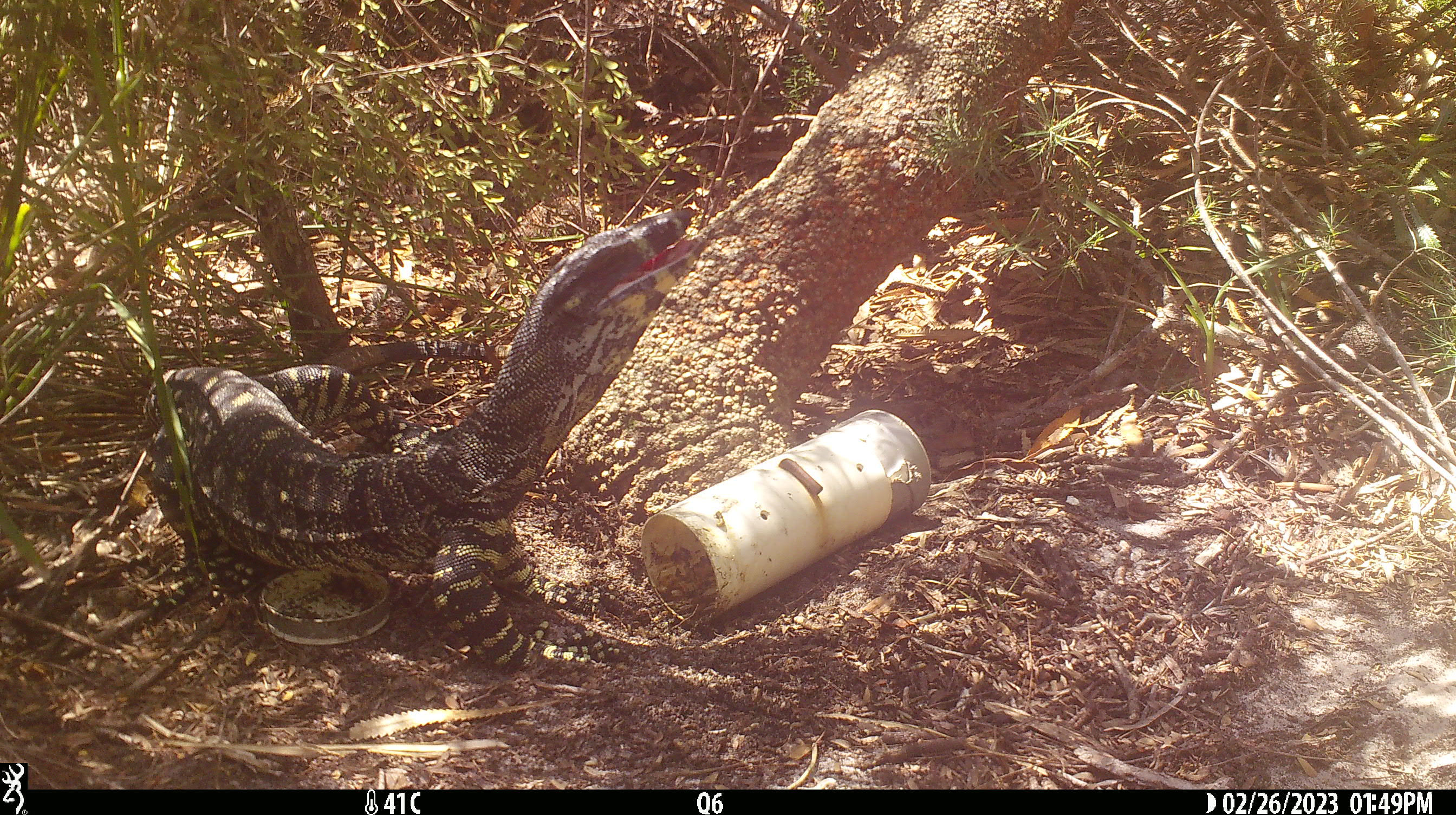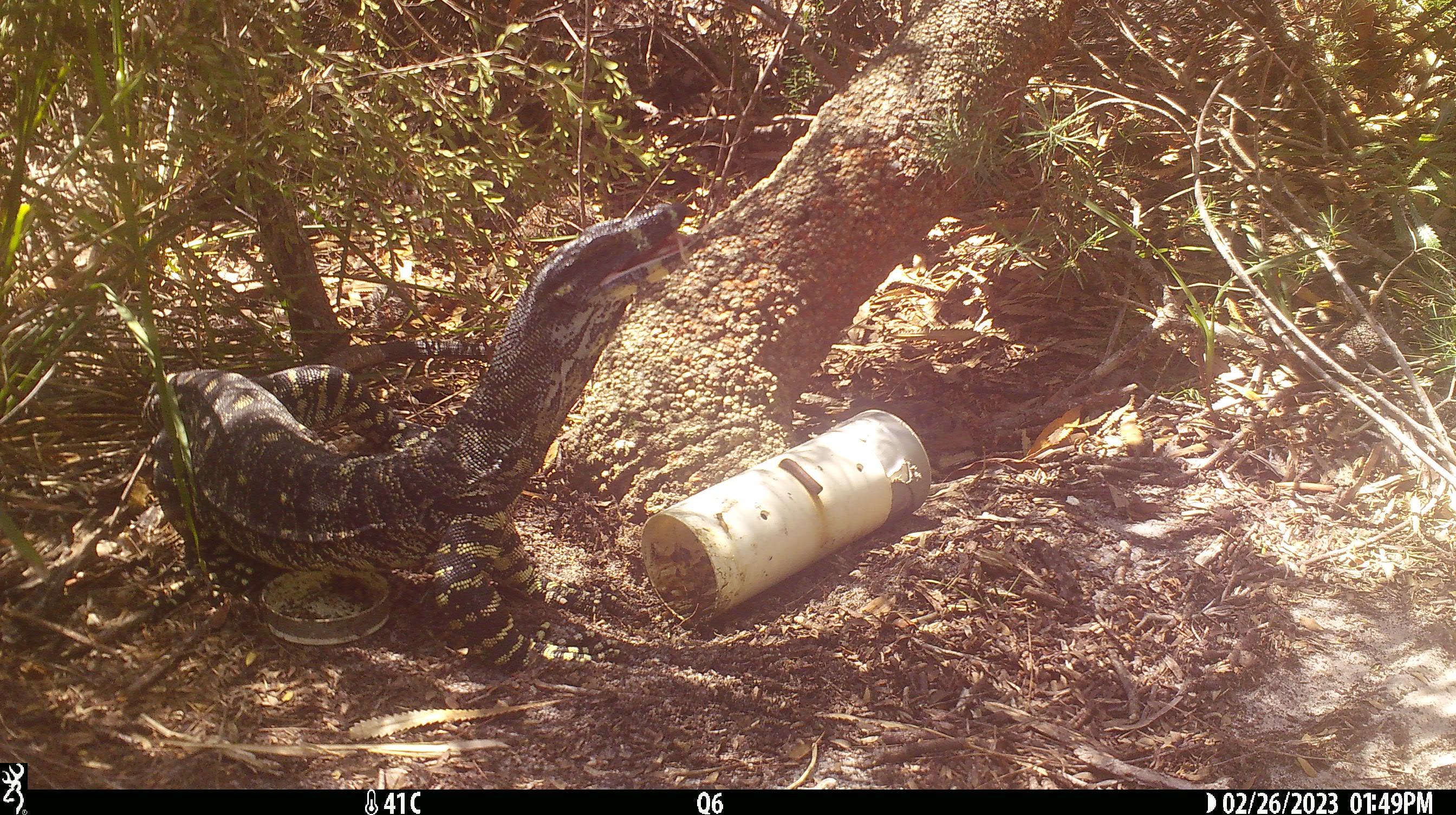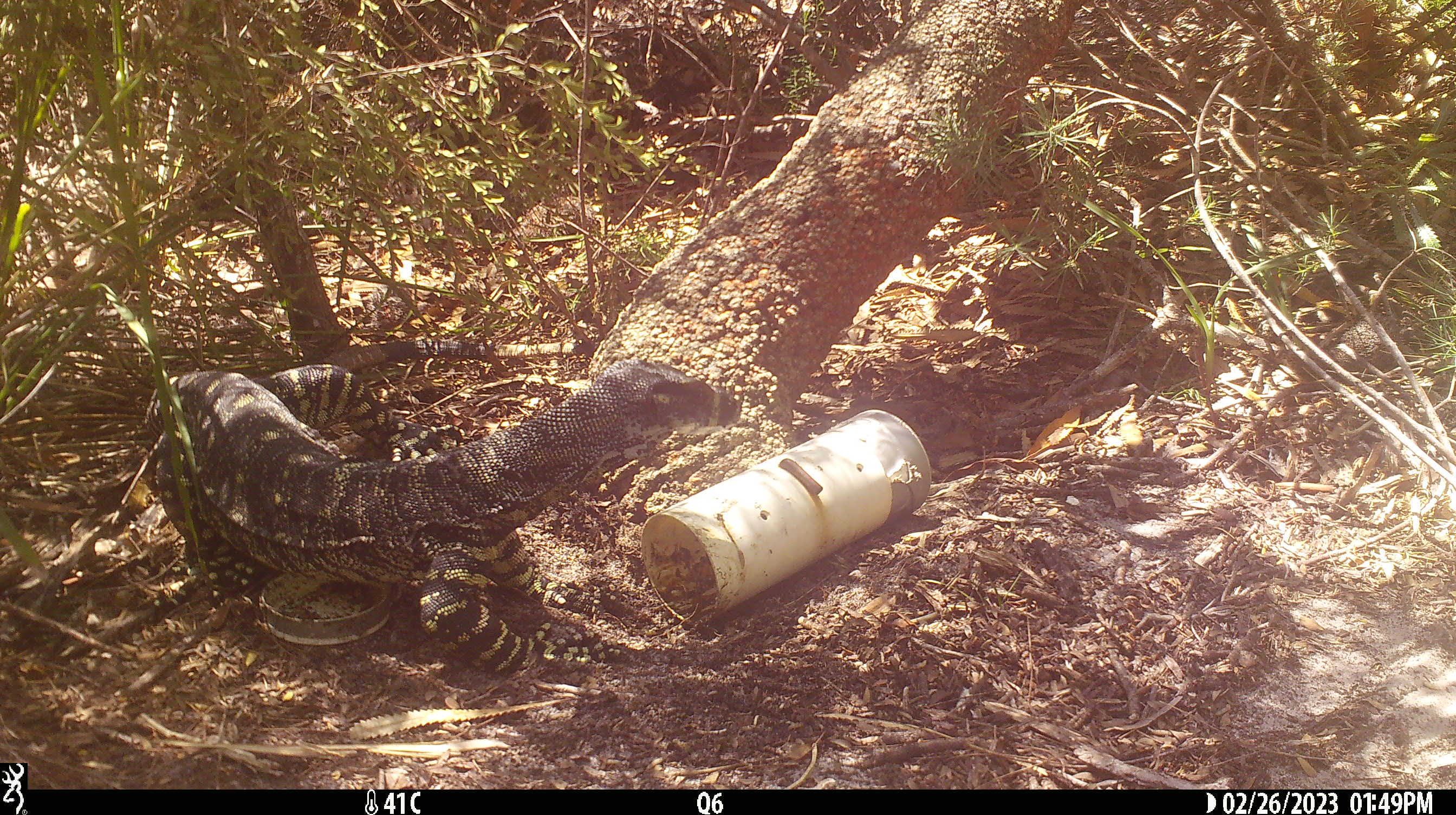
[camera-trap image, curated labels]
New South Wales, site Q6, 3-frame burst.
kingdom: Animalia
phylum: Chordata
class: Reptilia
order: Squamata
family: Varanidae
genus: Varanus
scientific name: Varanus varius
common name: lace monitor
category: goanna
Goanna (lace monitor) (Varanus varius).